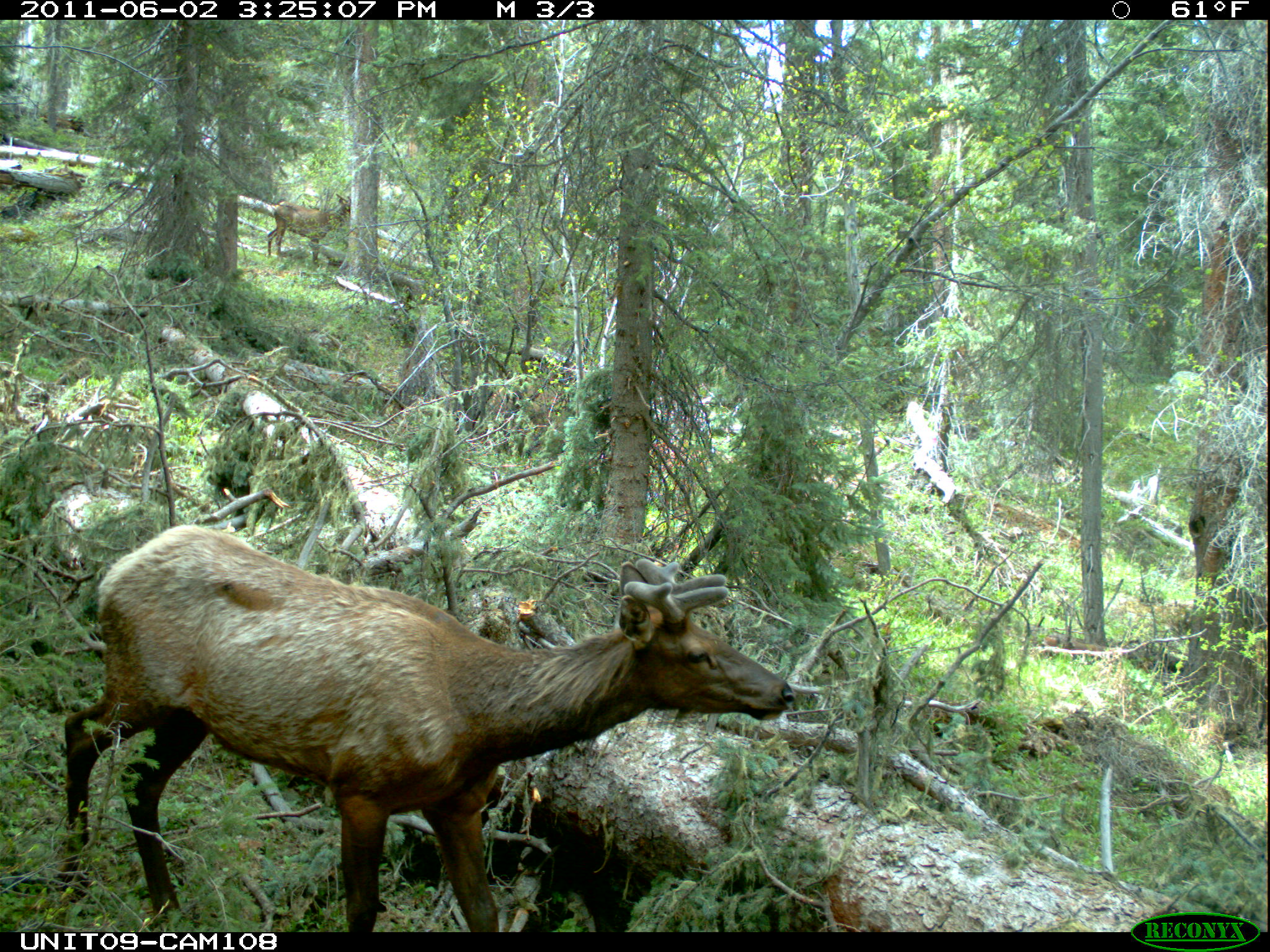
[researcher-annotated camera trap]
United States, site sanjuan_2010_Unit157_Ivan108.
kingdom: Animalia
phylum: Chordata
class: Mammalia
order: Artiodactyla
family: Cervidae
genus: Cervus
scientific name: Cervus elaphus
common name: red deer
Cervus elaphus (red deer).